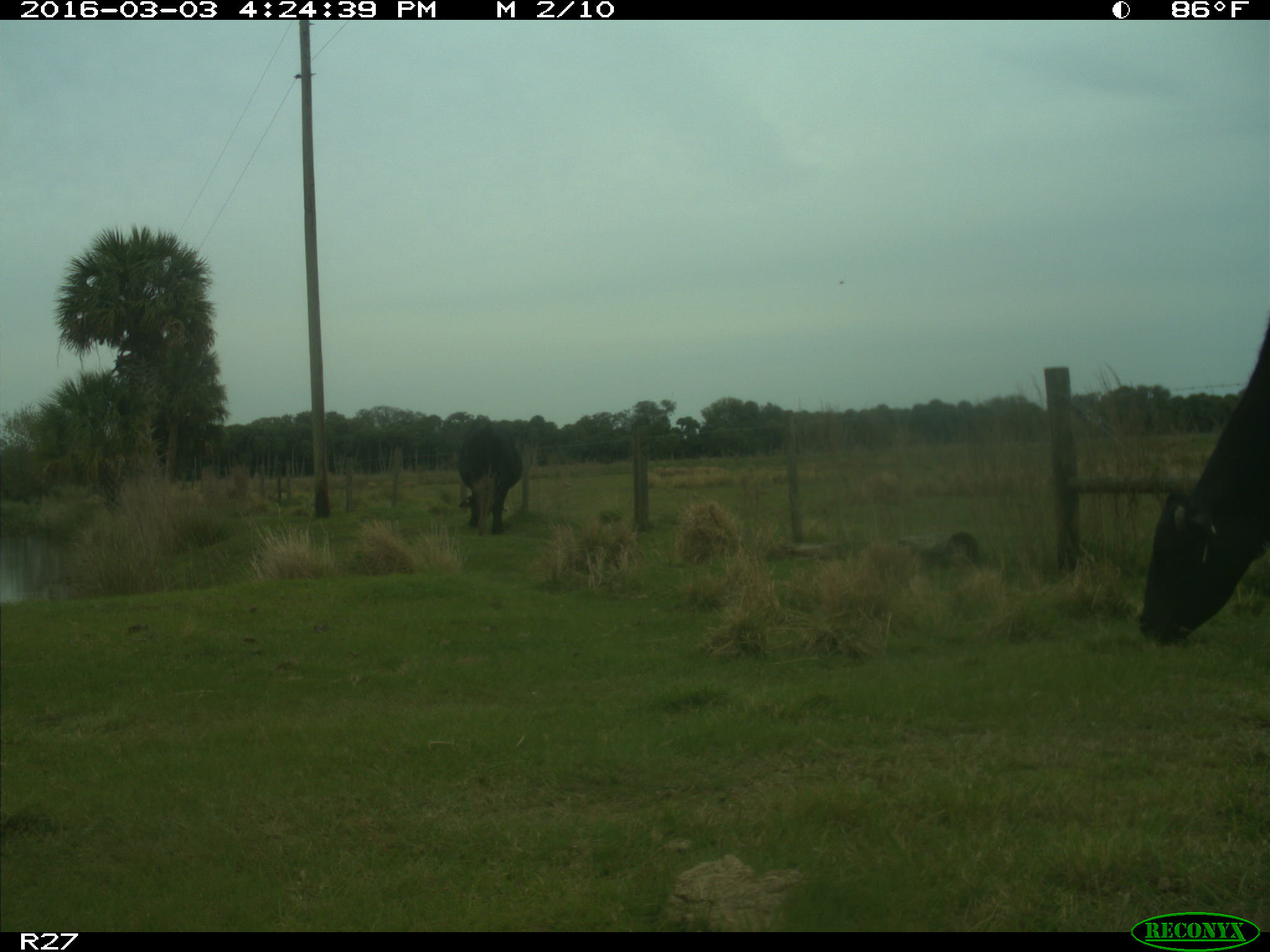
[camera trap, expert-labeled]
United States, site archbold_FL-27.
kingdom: Animalia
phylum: Chordata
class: Mammalia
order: Artiodactyla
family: Bovidae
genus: Bos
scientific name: Bos taurus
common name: domestic cow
Bos taurus (domestic cow).